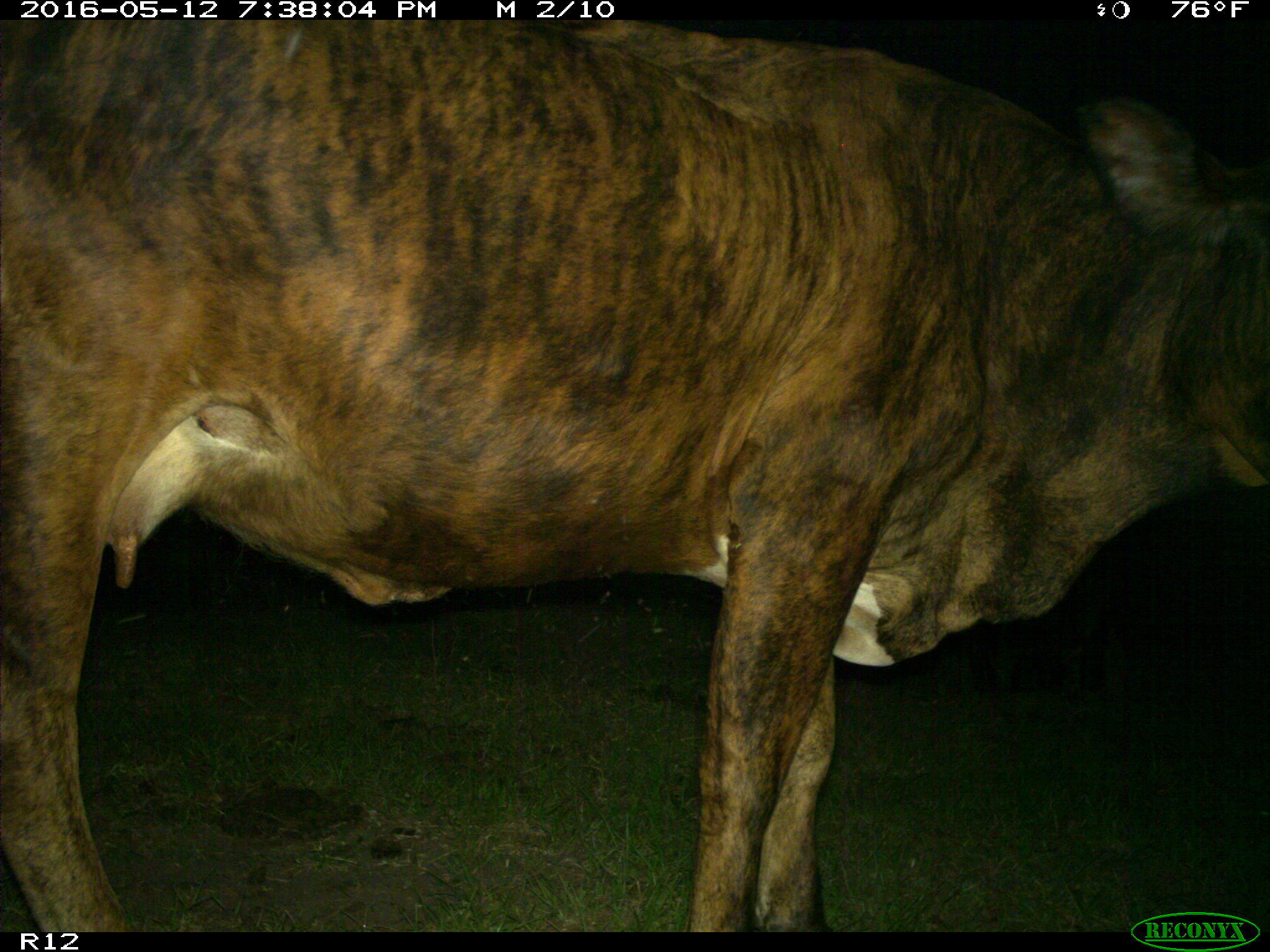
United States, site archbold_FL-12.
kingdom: Animalia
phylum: Chordata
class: Mammalia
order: Artiodactyla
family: Bovidae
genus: Bos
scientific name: Bos taurus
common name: domestic cow